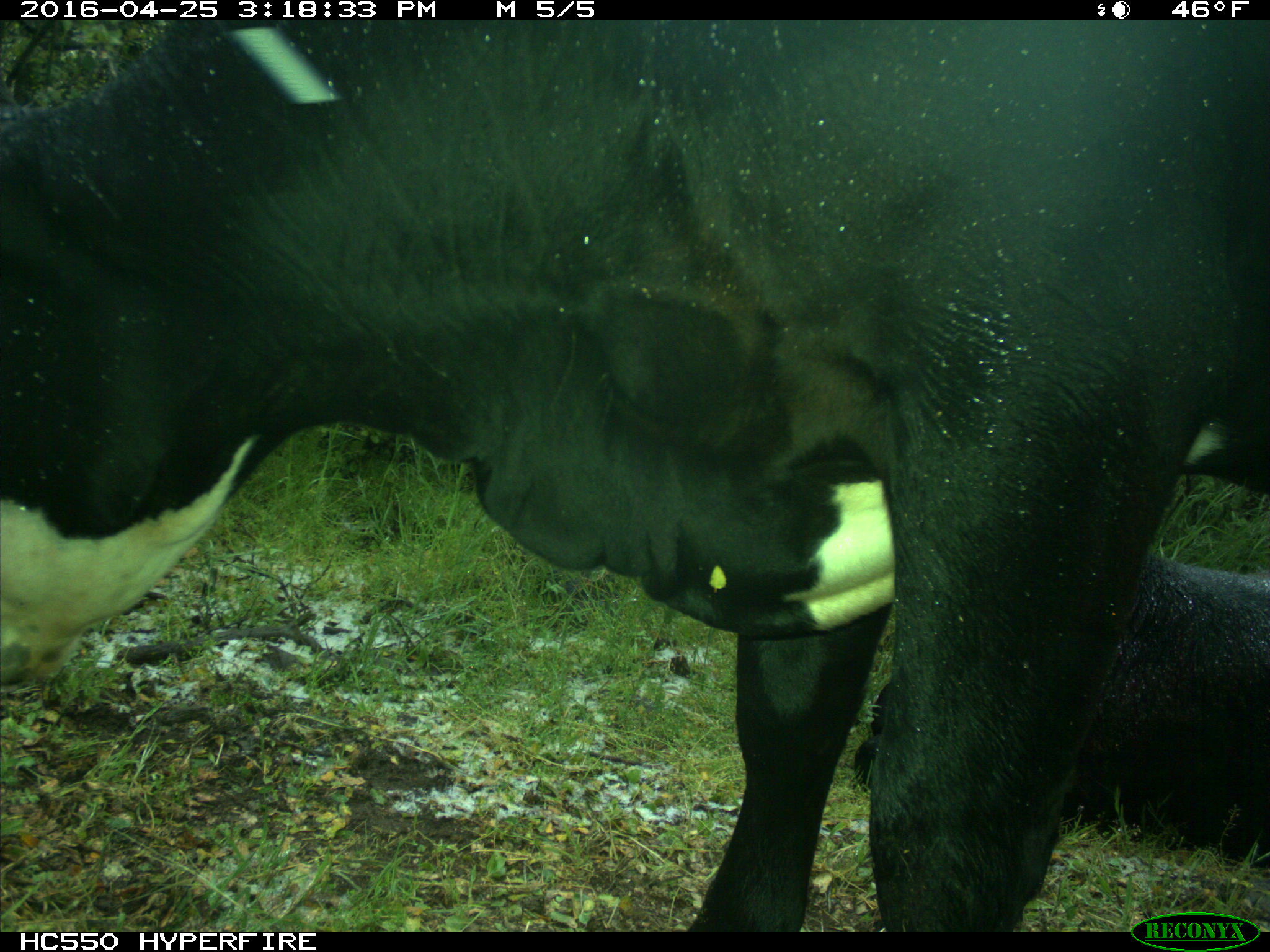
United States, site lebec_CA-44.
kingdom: Animalia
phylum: Chordata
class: Mammalia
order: Artiodactyla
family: Bovidae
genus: Bos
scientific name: Bos taurus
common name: domestic cow